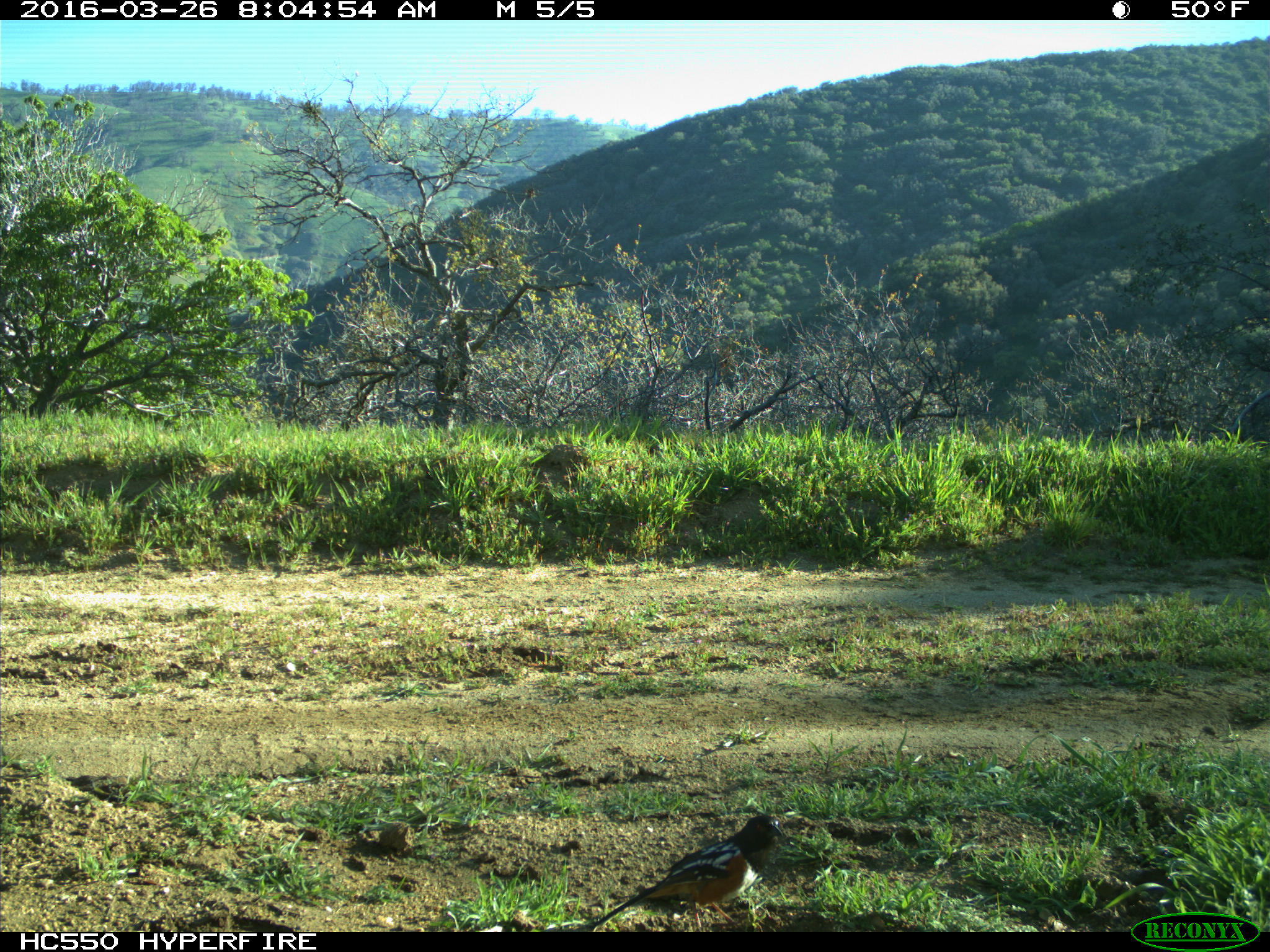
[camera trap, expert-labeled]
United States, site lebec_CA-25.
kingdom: Animalia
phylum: Chordata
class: Aves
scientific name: Aves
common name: birds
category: unidentified bird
Unidentified bird (birds) (Aves).